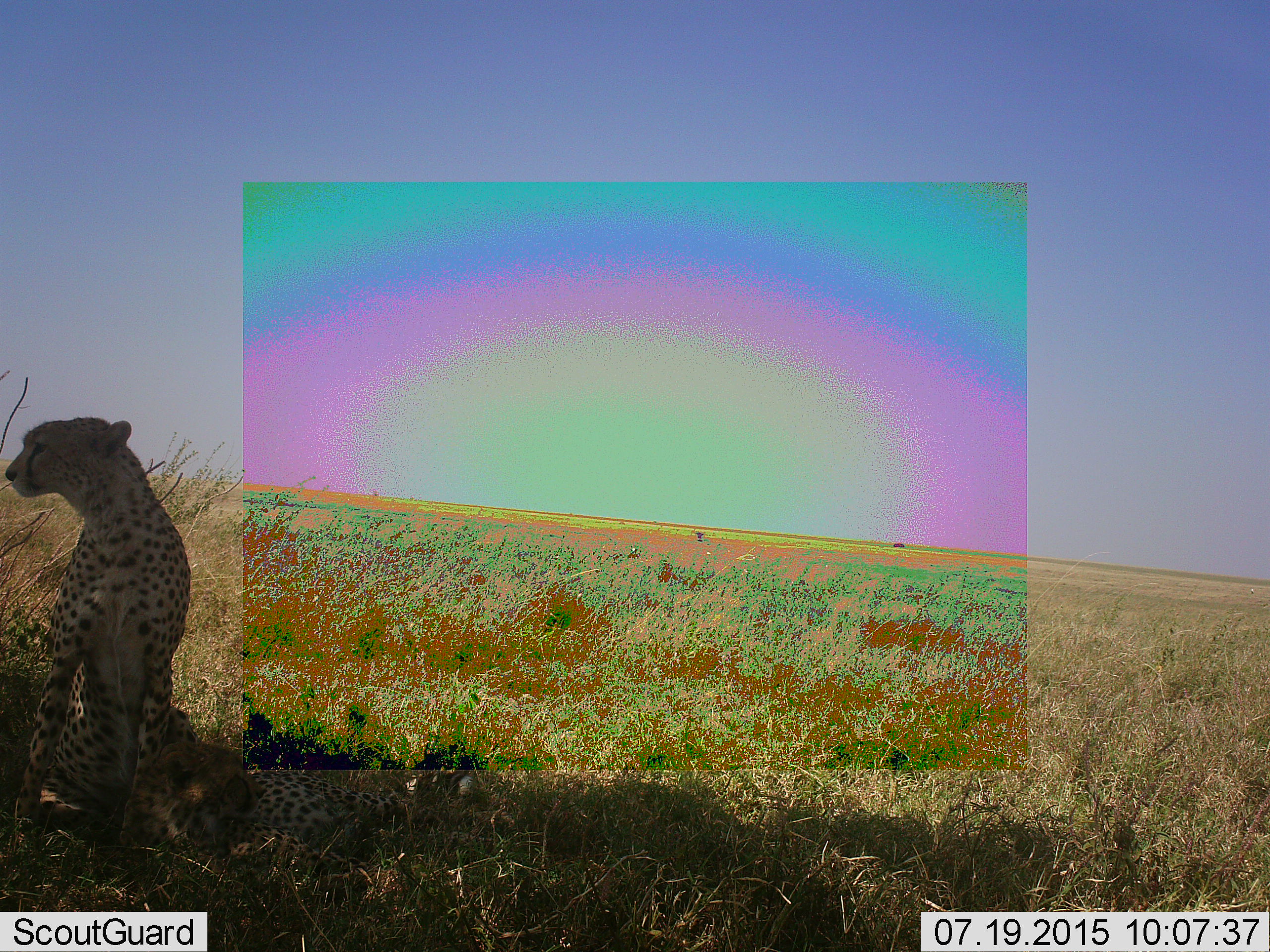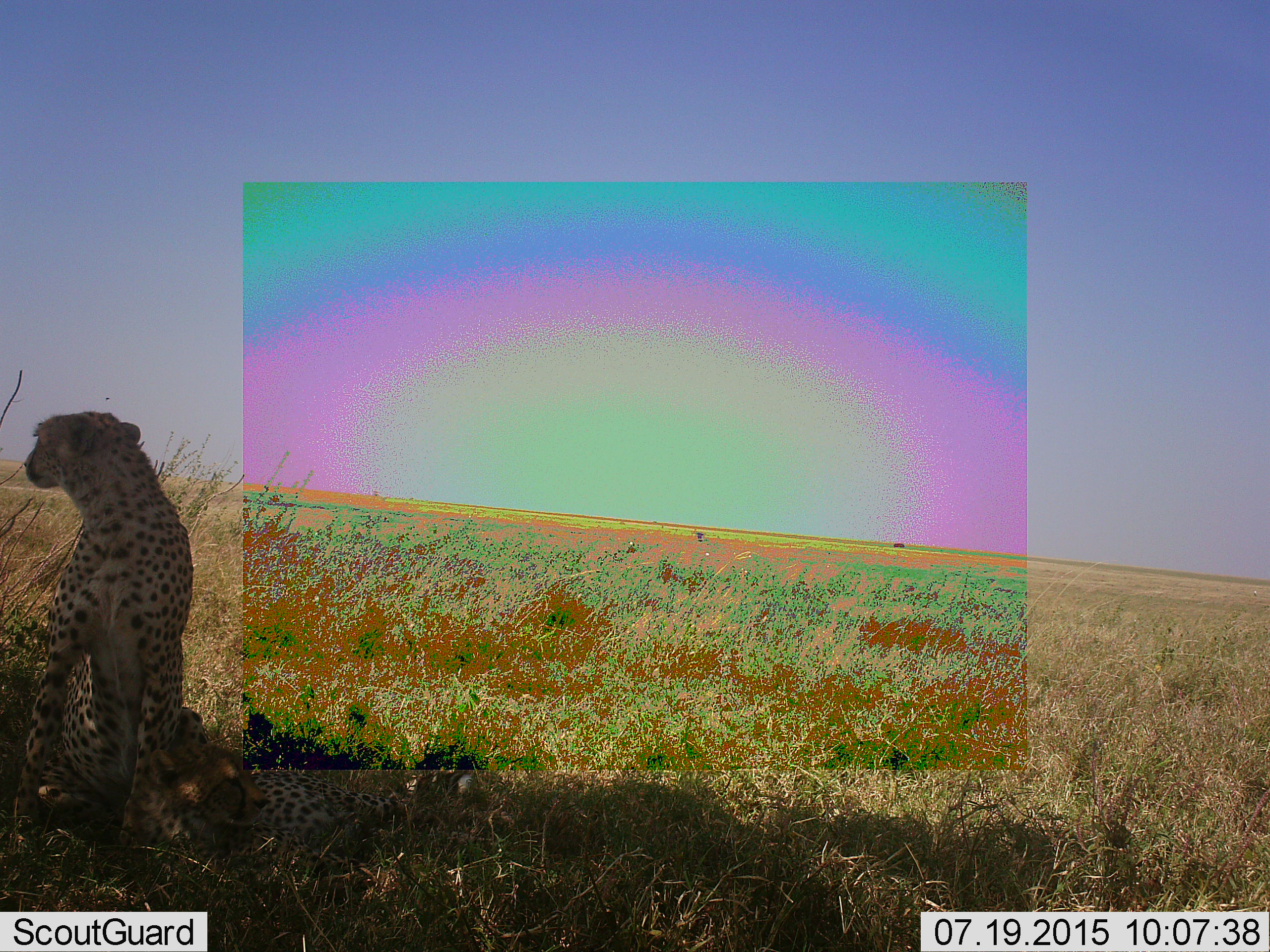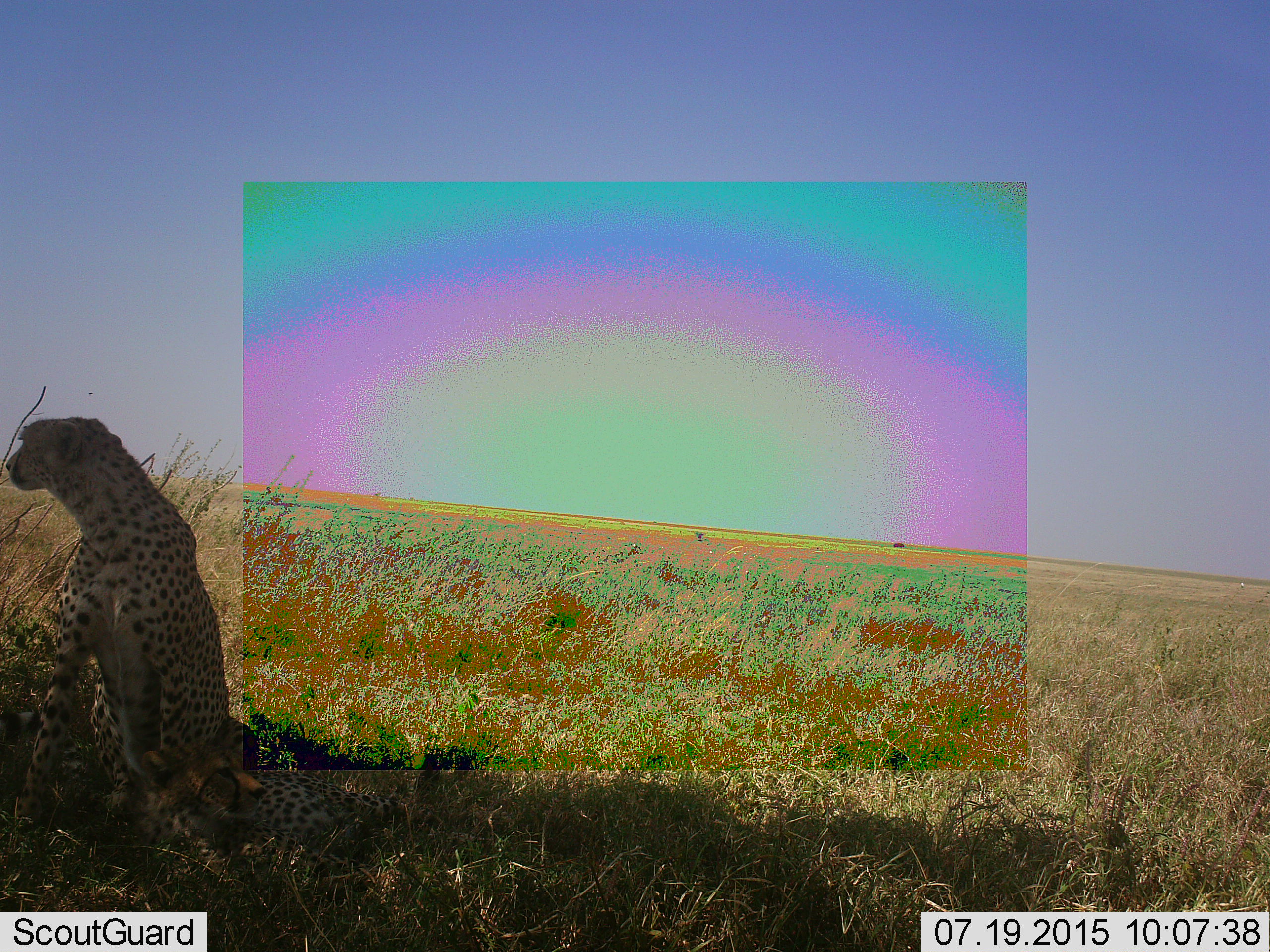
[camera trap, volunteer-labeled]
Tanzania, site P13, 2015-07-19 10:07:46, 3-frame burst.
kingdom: Animalia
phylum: Chordata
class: Mammalia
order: Carnivora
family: Felidae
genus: Acinonyx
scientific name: Acinonyx jubatus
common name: cheetah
Cheetah (Acinonyx jubatus), count 1. Behavior (volunteer vote fractions): standing 11%, resting 100%, moving 0%, interacting 0%. Young present (vote fraction): 11%. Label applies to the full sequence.